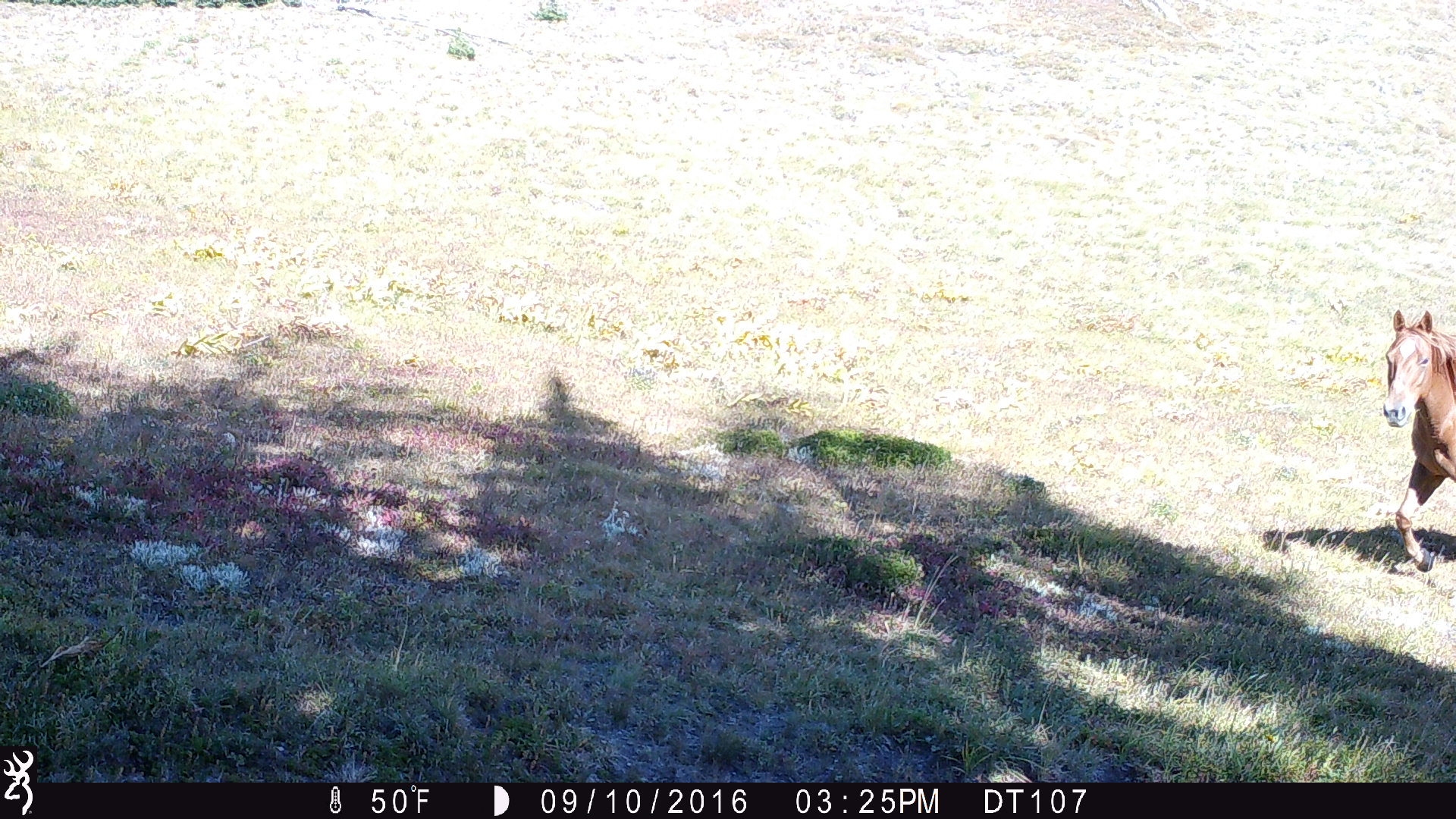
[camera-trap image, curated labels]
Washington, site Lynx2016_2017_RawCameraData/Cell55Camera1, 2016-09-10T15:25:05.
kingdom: Animalia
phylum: Chordata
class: Mammalia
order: Perissodactyla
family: Equidae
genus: Equus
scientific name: Equus caballus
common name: domestic horse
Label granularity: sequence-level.